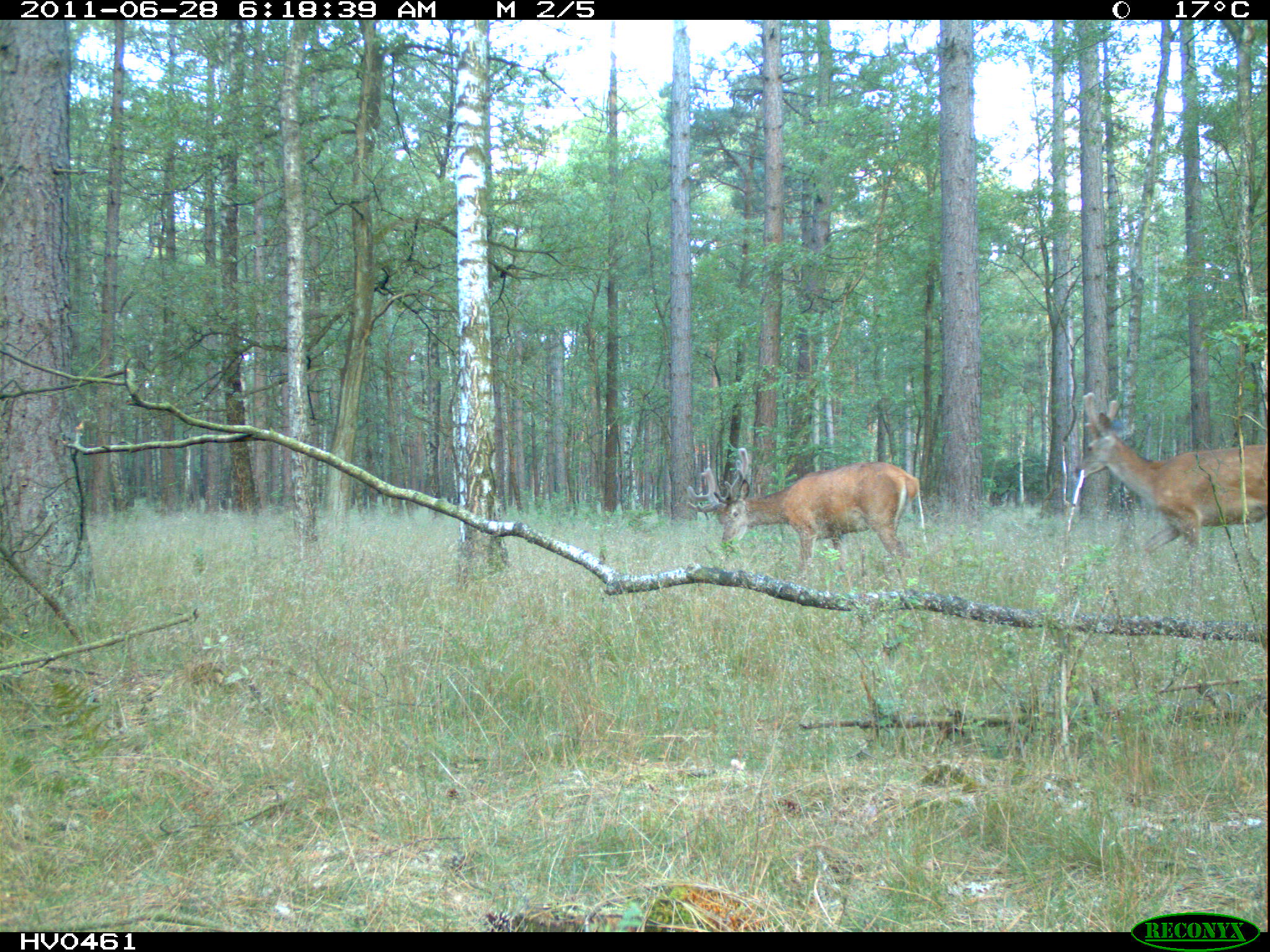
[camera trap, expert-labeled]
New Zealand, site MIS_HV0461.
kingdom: Animalia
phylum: Chordata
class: Mammalia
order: Artiodactyla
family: Cervidae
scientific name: Cervidae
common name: deer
Deer (Cervidae).